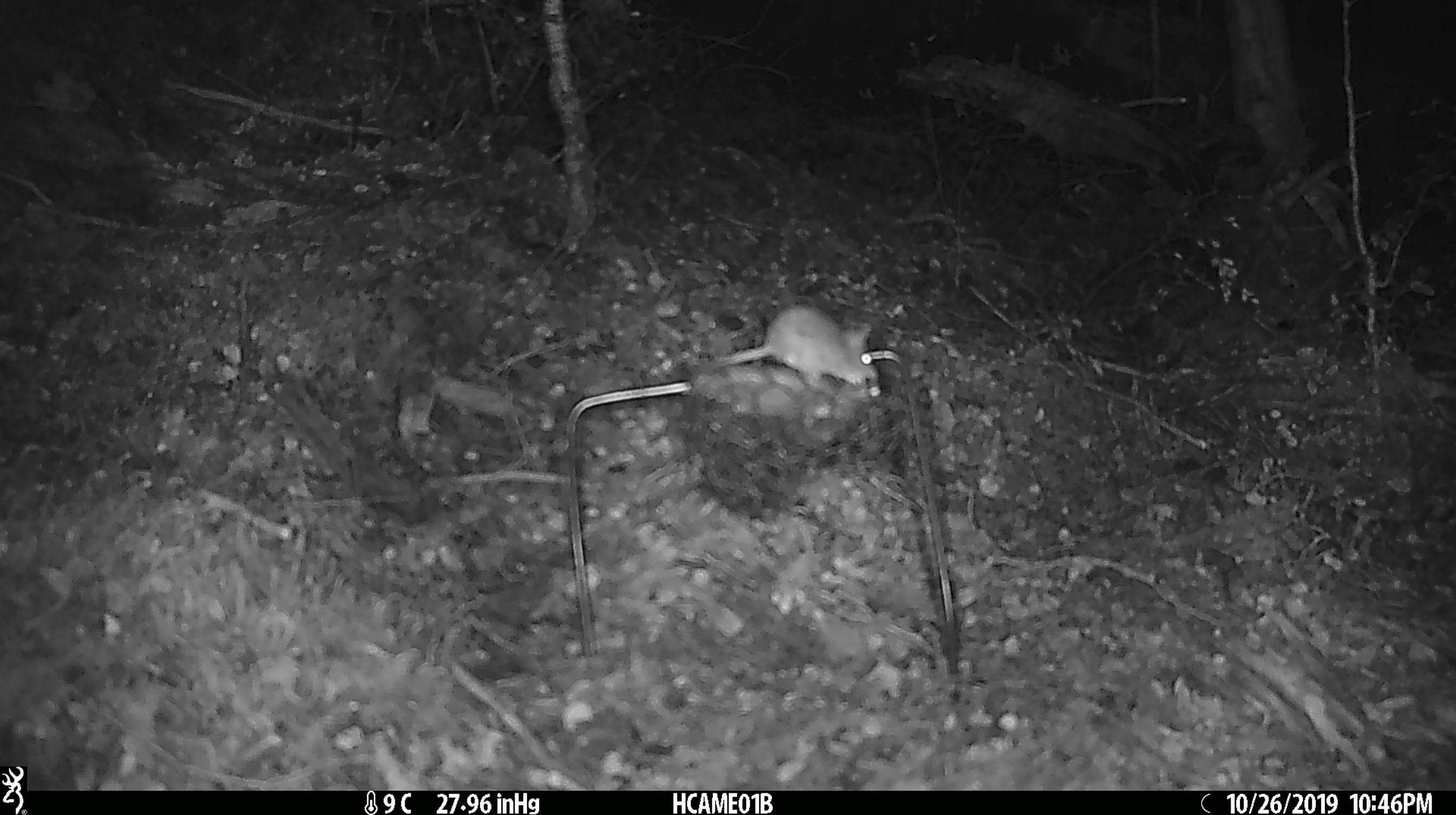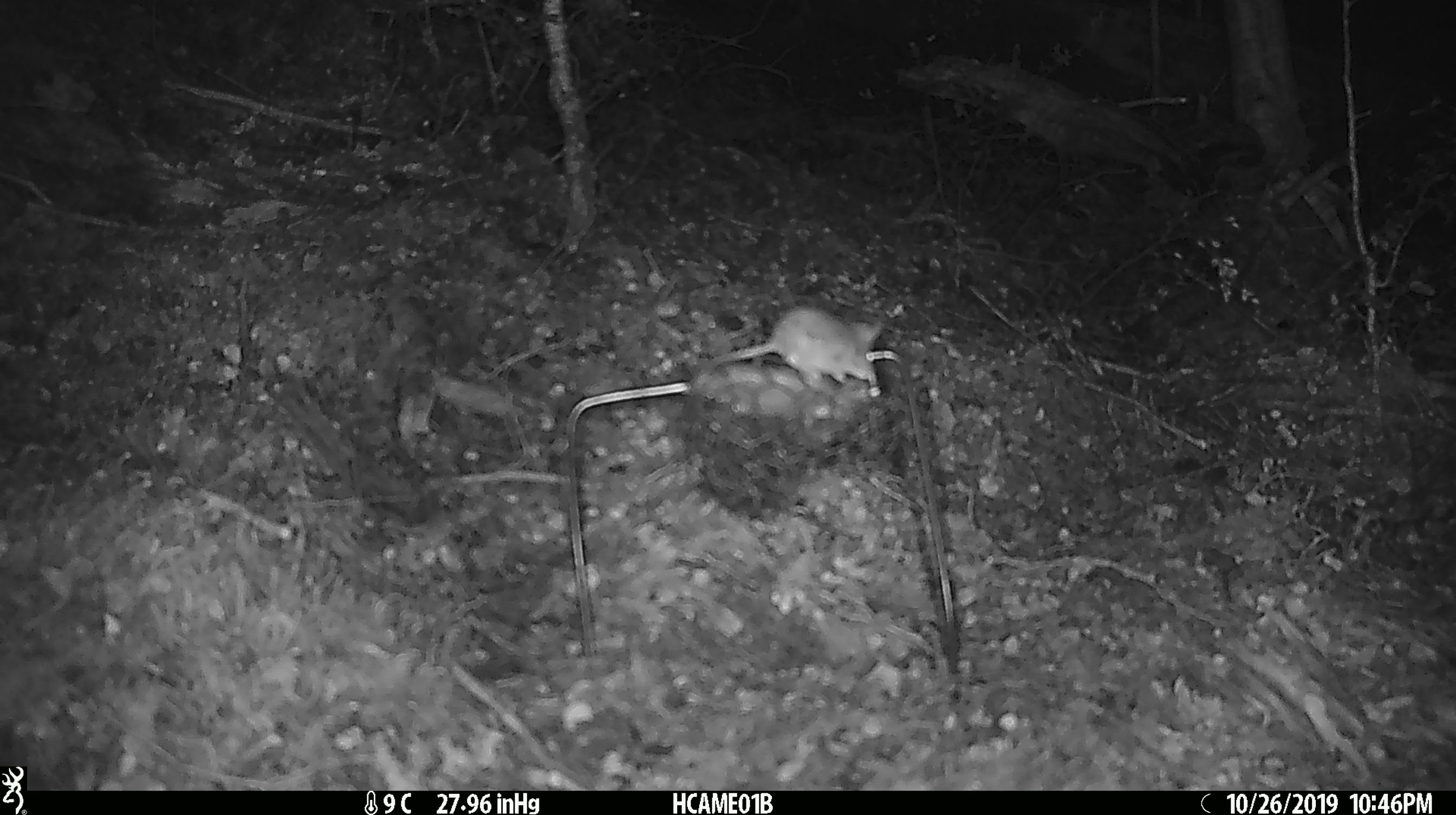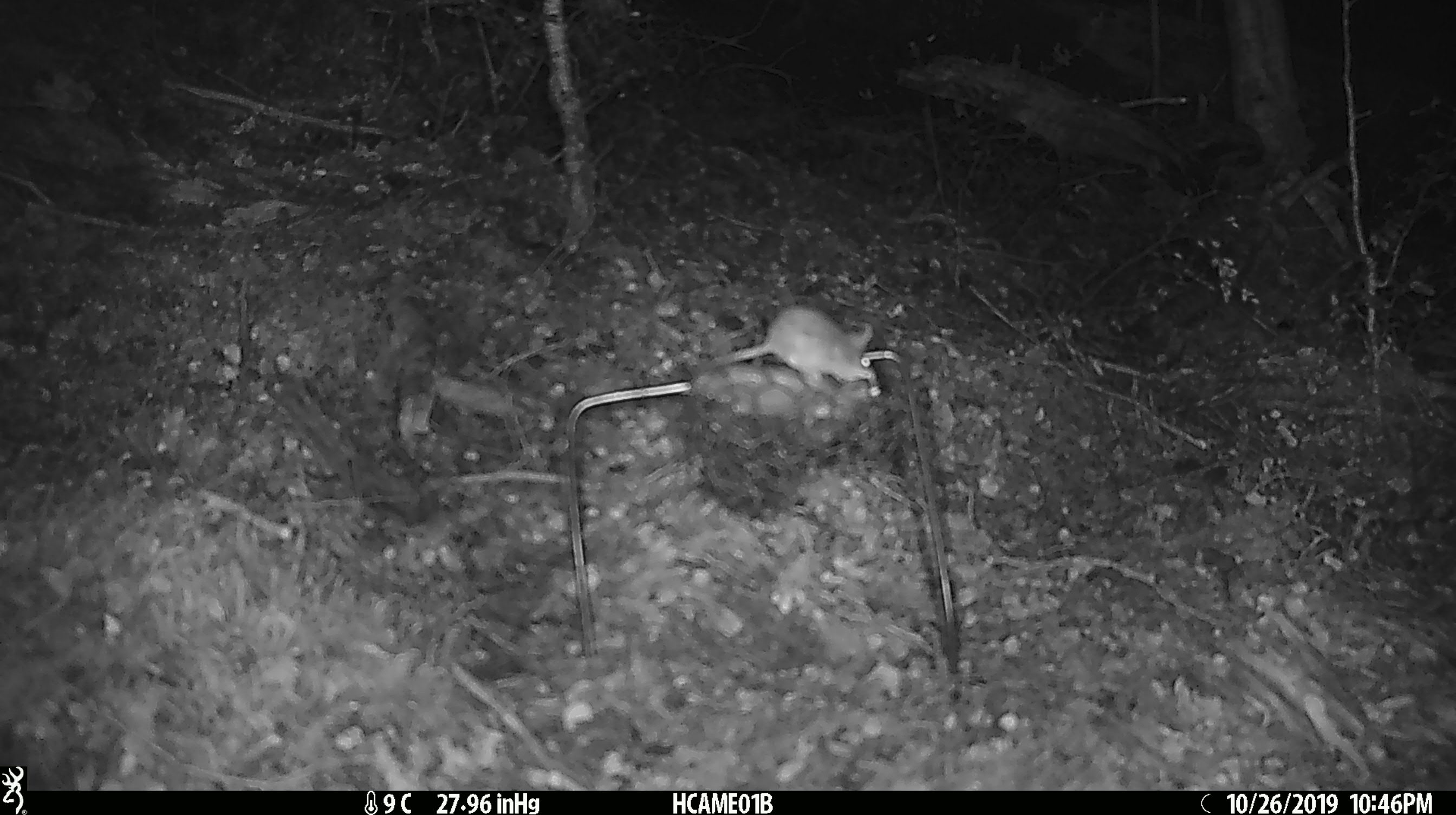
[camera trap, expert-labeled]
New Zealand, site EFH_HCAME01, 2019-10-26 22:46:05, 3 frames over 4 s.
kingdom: Animalia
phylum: Chordata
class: Mammalia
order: Rodentia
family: Muridae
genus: Mus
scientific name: Mus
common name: mouse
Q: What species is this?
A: Mouse (Mus).